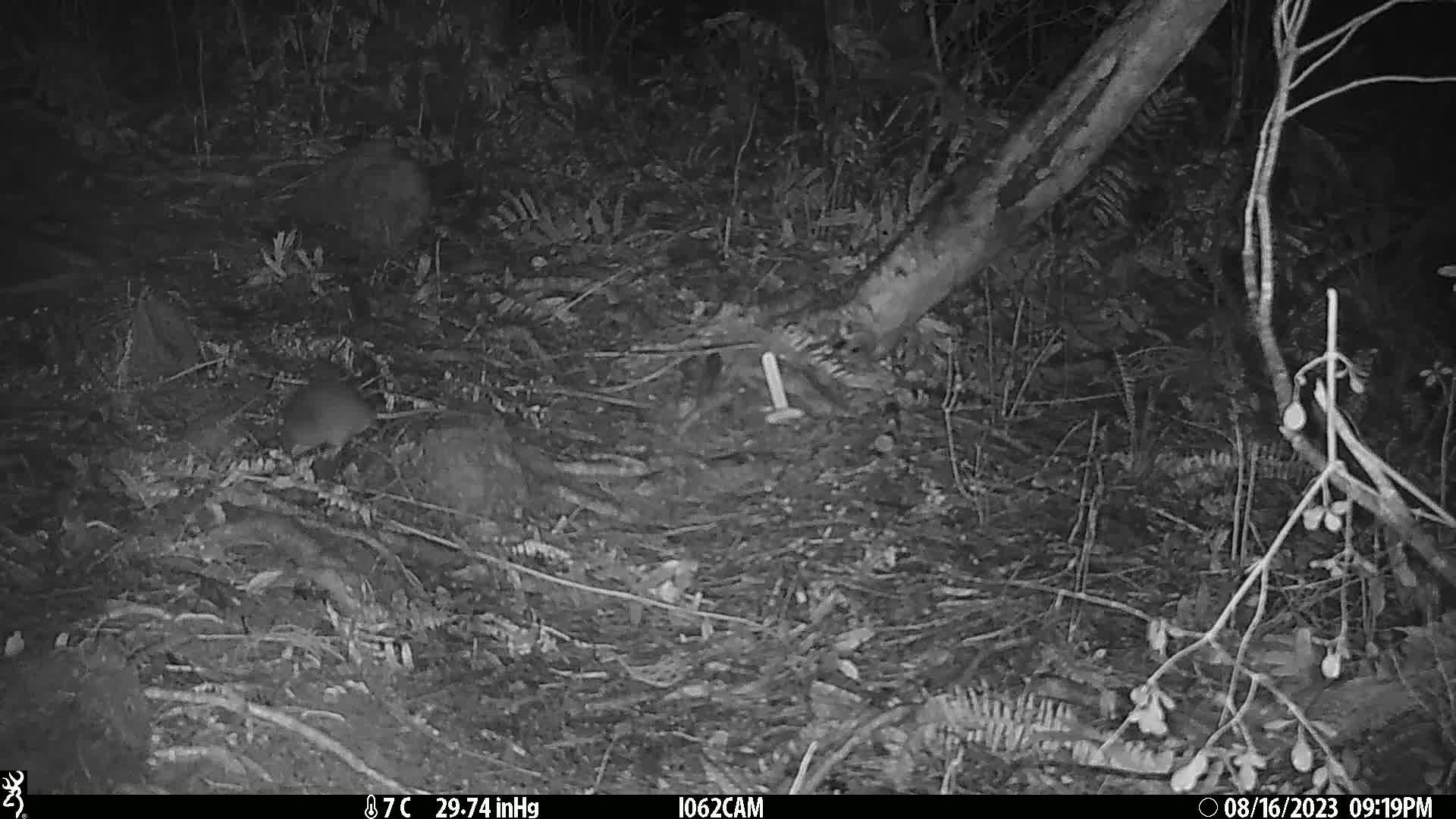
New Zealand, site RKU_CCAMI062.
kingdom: Animalia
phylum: Chordata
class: Mammalia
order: Rodentia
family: Muridae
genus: Rattus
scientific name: Rattus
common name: rat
Rat (Rattus).